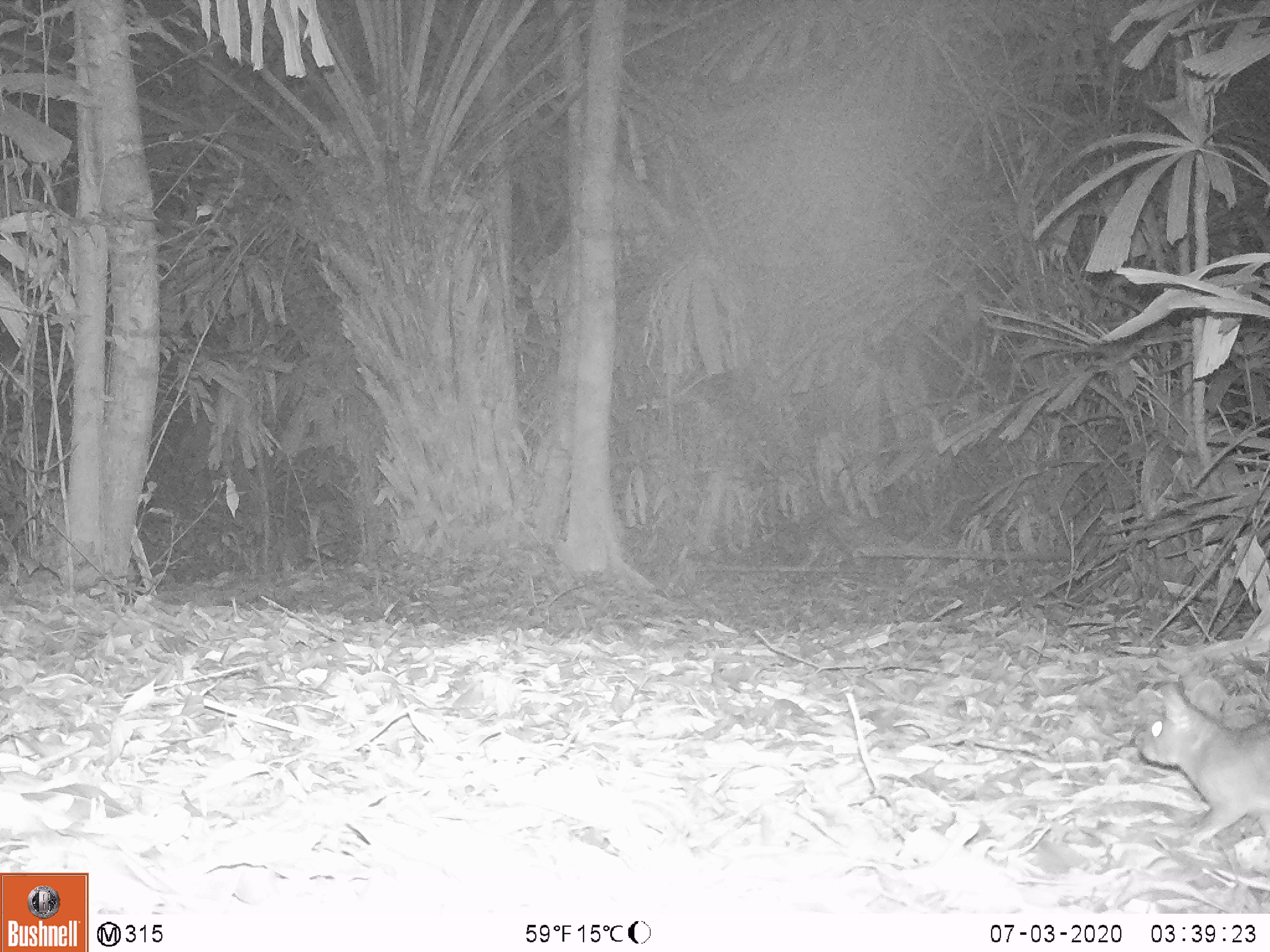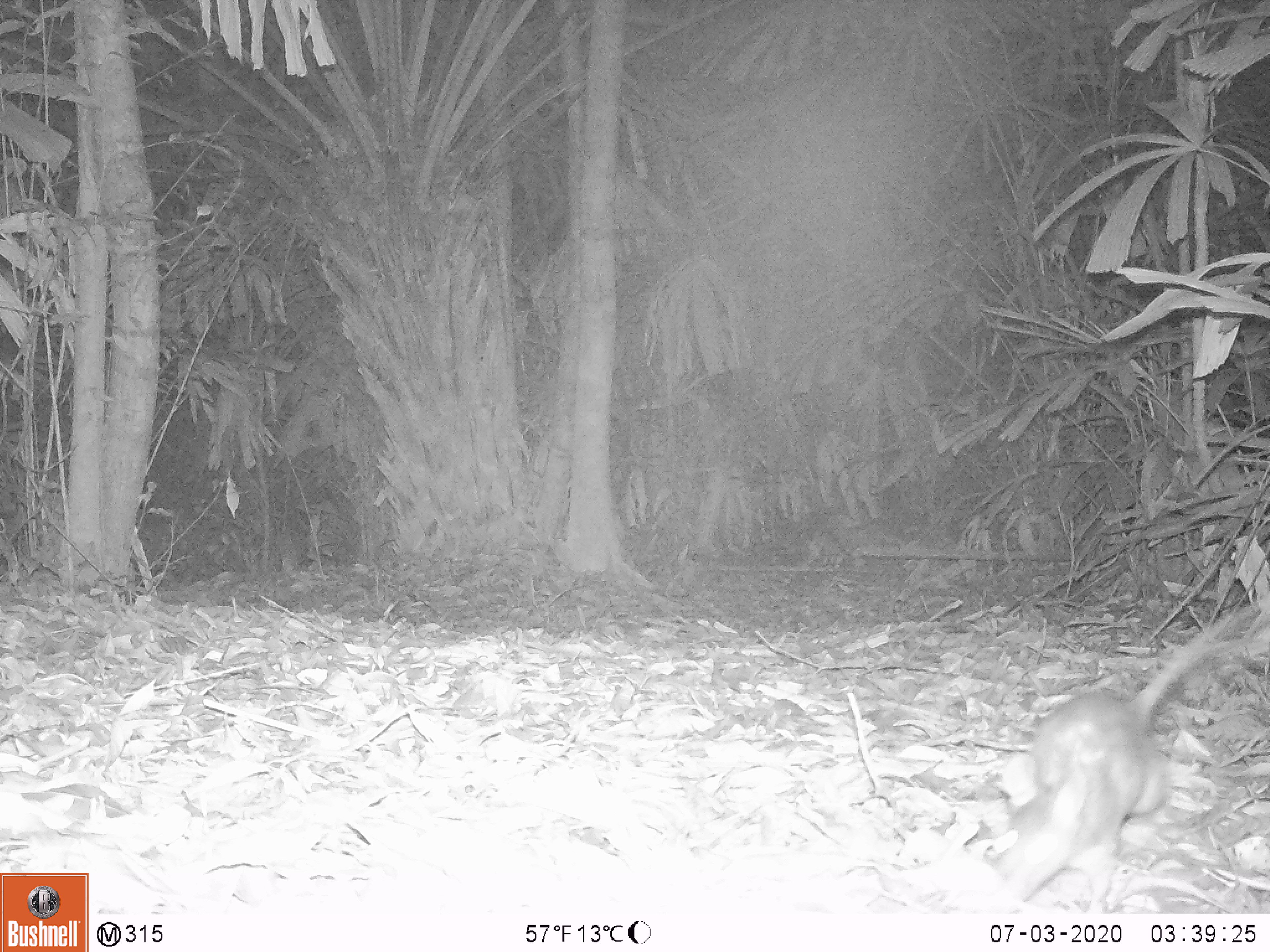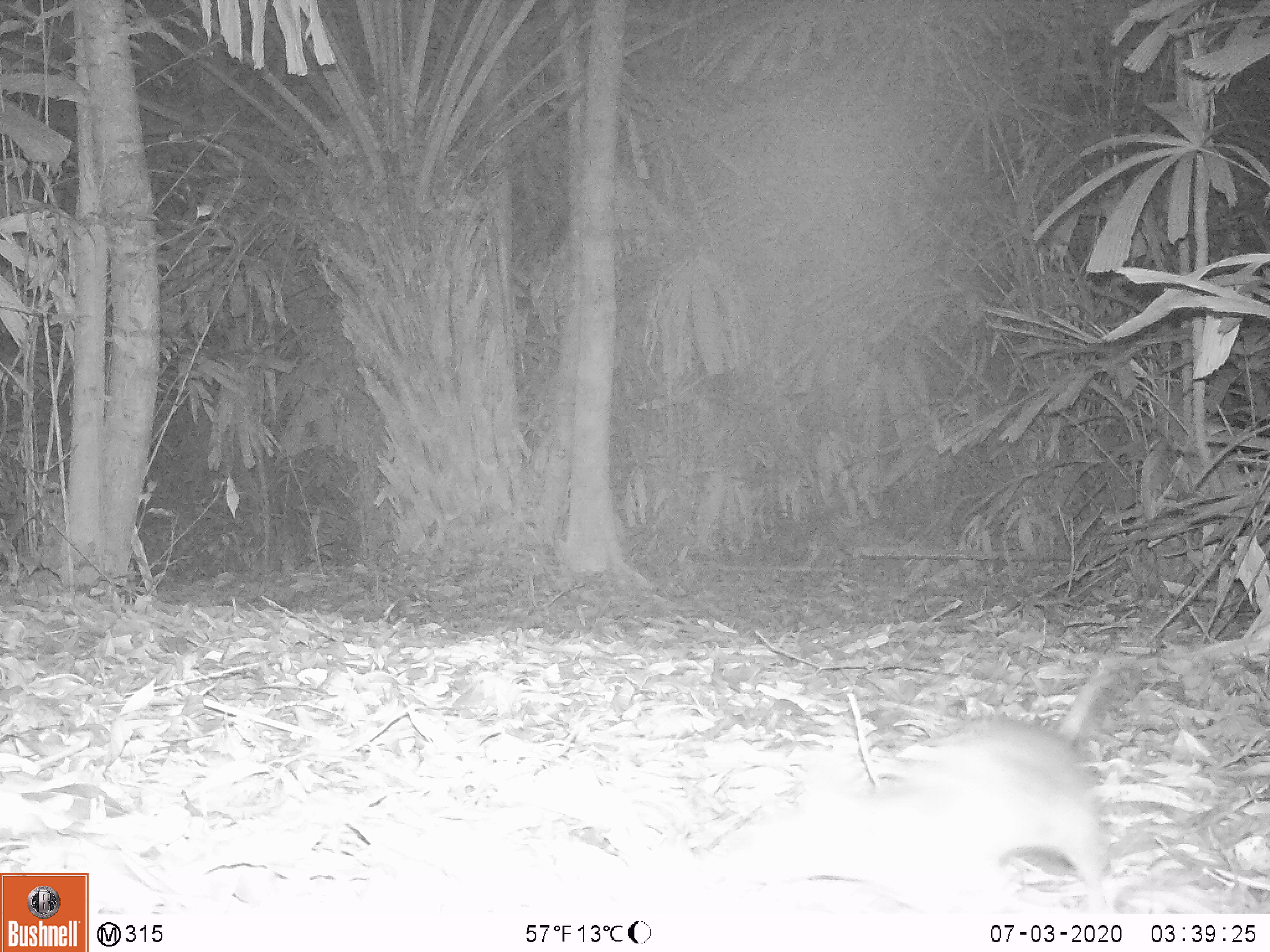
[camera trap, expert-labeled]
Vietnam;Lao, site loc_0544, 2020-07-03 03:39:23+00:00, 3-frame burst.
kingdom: Animalia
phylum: Chordata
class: Mammalia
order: Rodentia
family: Muridae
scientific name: Muridae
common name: old-world mice and rats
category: unidentified murid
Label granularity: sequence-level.